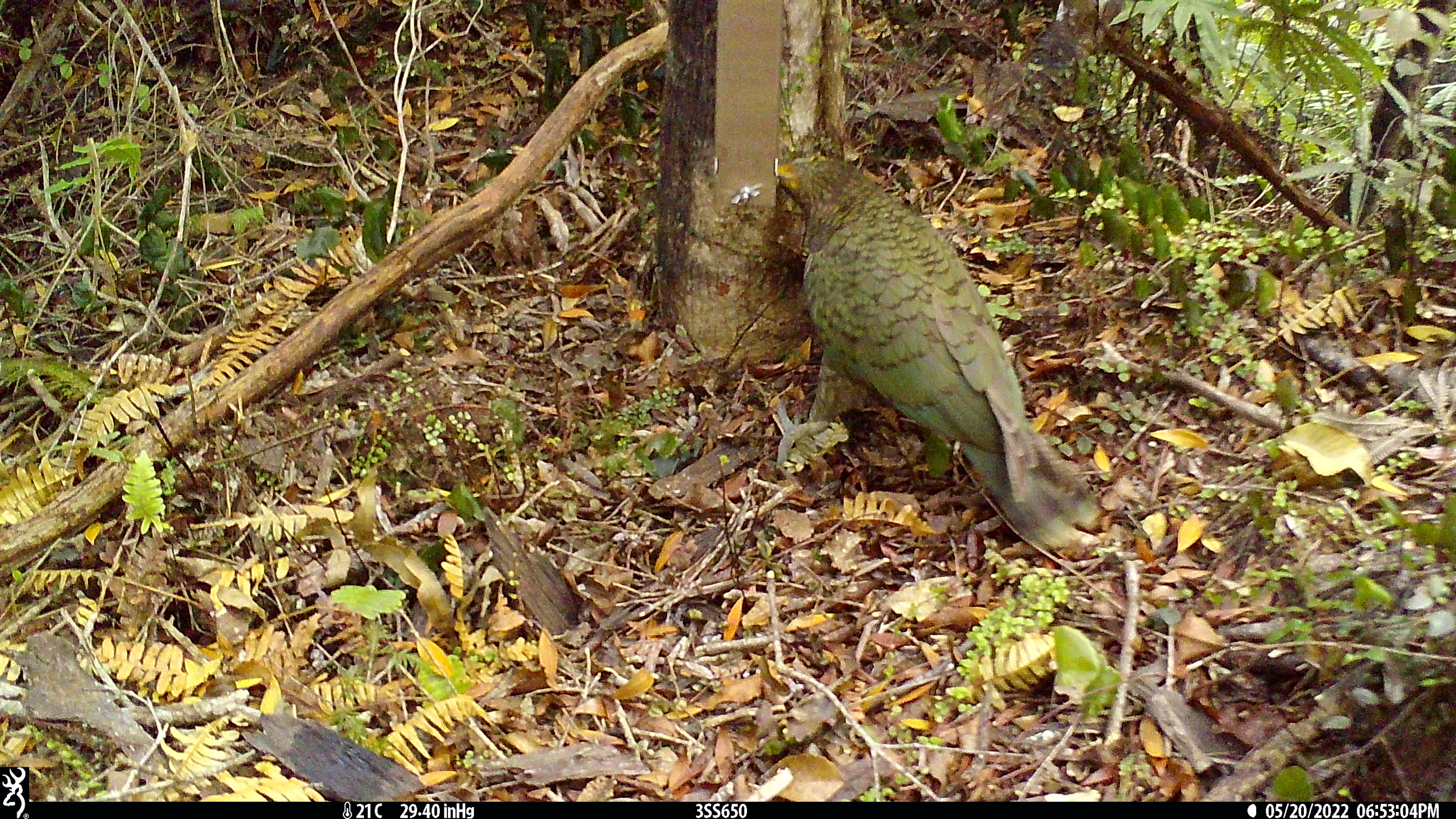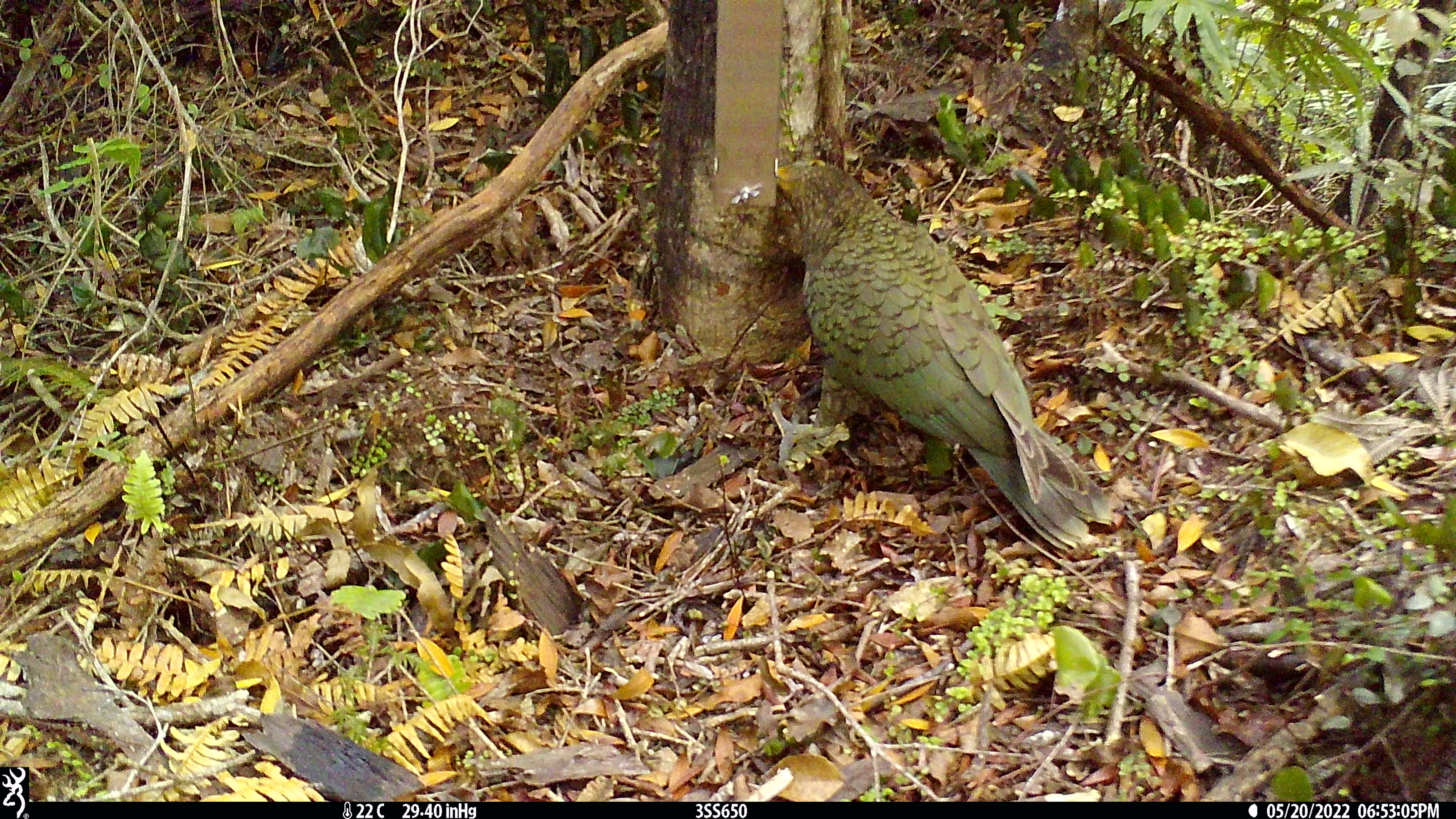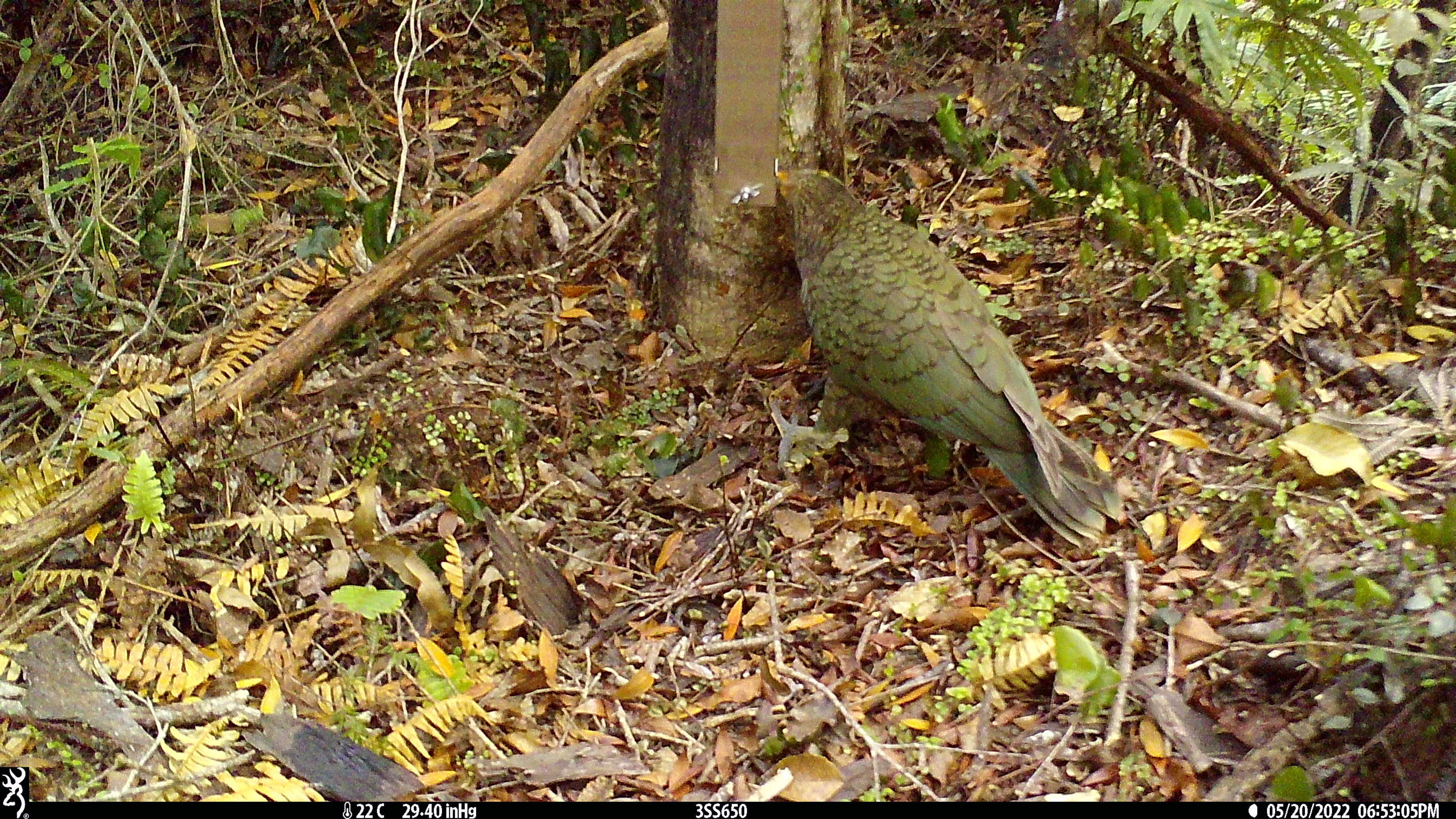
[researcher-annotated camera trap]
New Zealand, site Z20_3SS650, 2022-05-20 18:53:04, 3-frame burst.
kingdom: Animalia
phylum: Chordata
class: Aves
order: Psittaciformes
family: Strigopidae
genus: Nestor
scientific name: Nestor notabilis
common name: kea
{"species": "kea (Nestor notabilis)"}